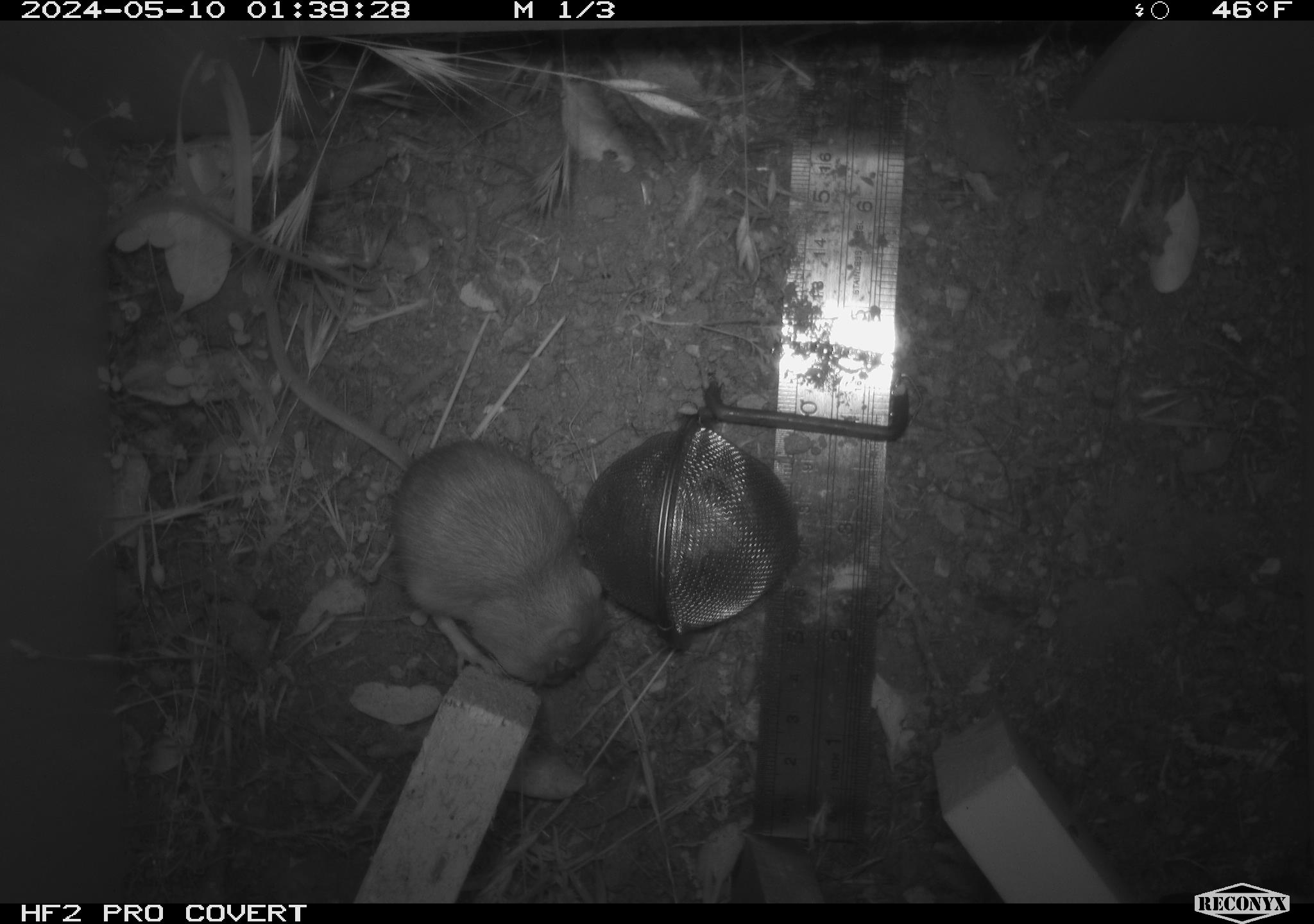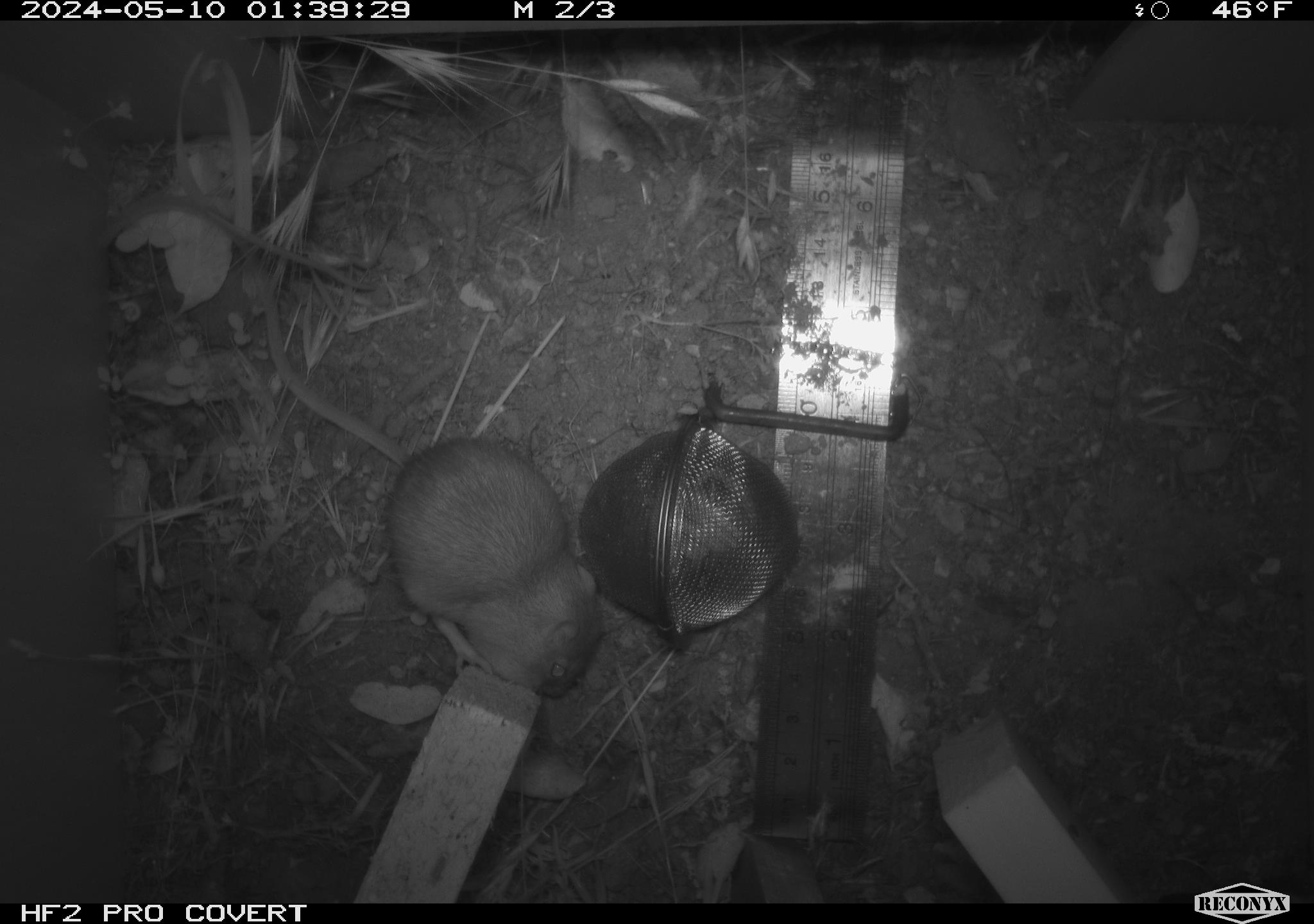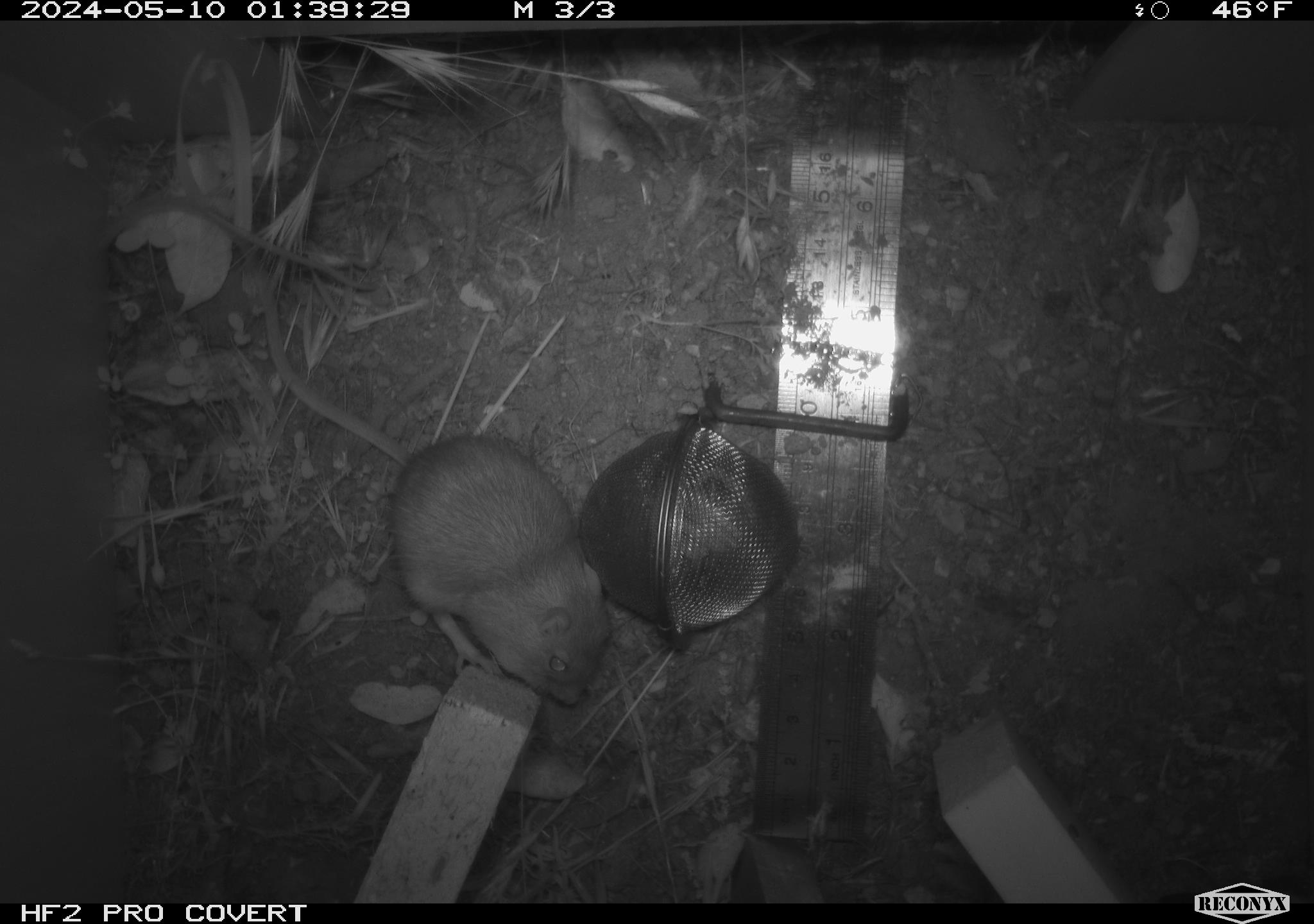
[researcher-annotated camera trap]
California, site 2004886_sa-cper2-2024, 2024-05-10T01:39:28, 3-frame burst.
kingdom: Animalia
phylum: Chordata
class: Mammalia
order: Rodentia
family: Heteromyidae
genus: Dipodomys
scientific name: Dipodomys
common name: kangaroo rats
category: dipodomys species